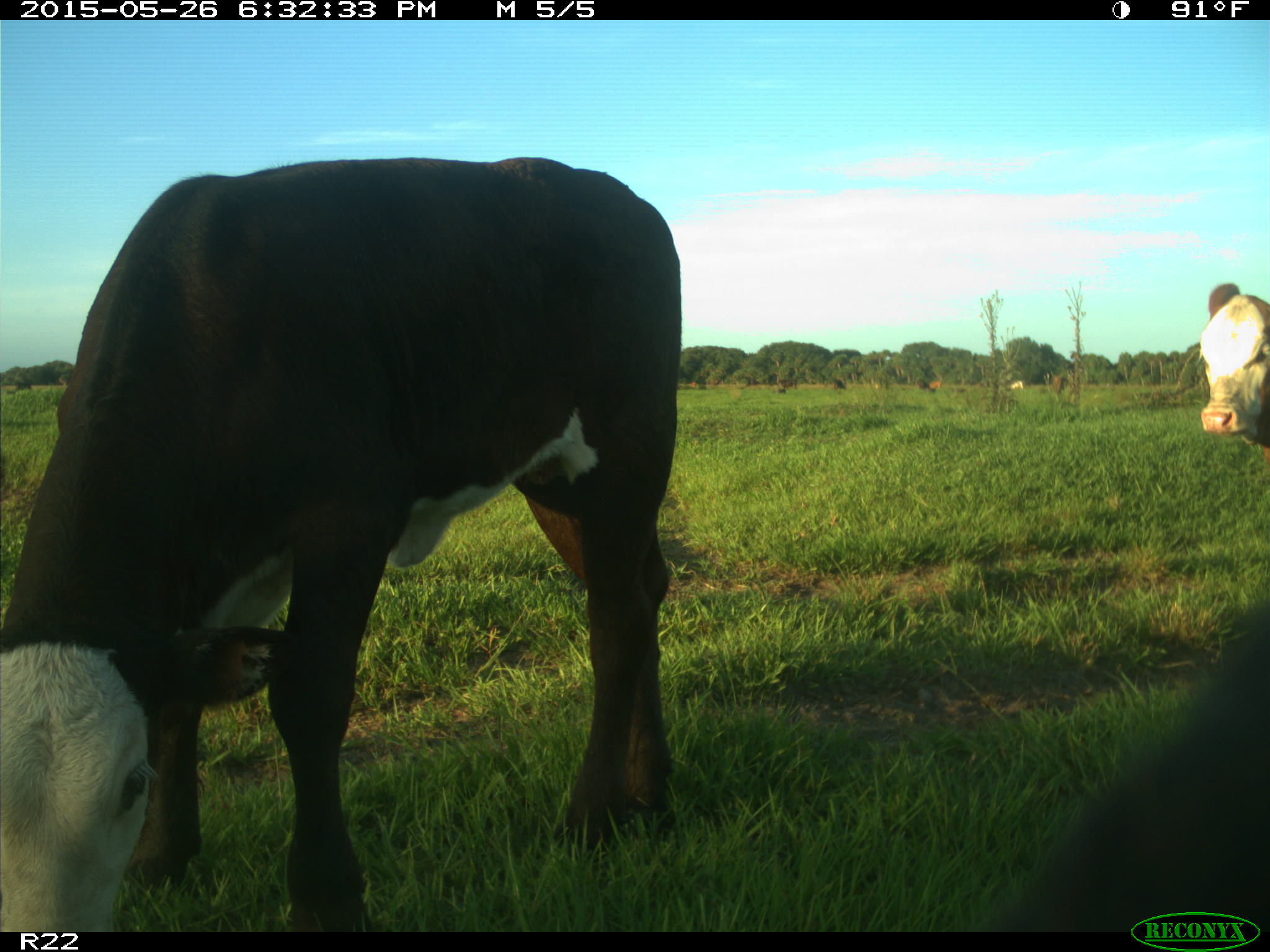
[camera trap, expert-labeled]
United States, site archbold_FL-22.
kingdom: Animalia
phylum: Chordata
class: Mammalia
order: Artiodactyla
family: Bovidae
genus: Bos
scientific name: Bos taurus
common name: domestic cow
Bos taurus (domestic cow).